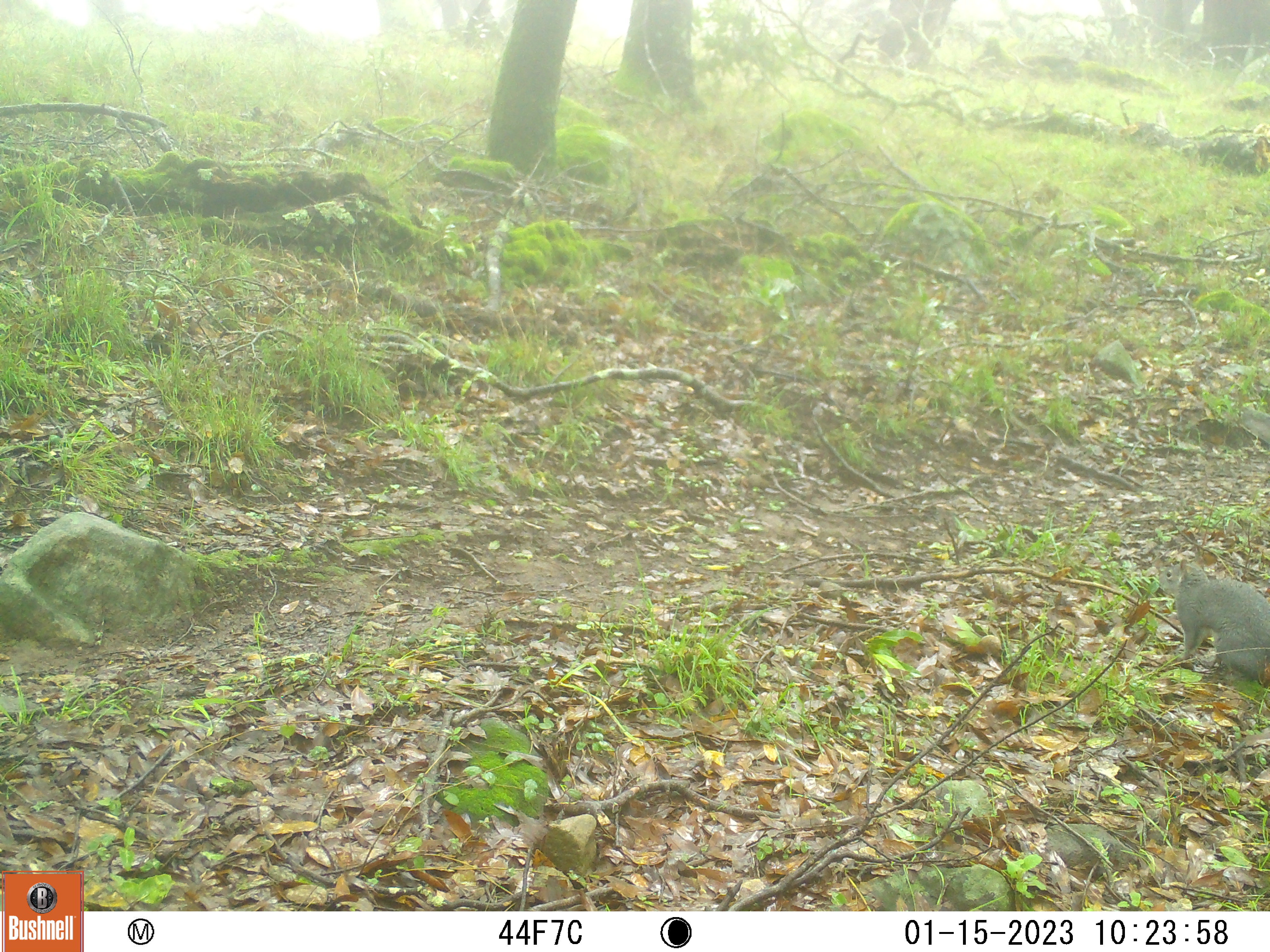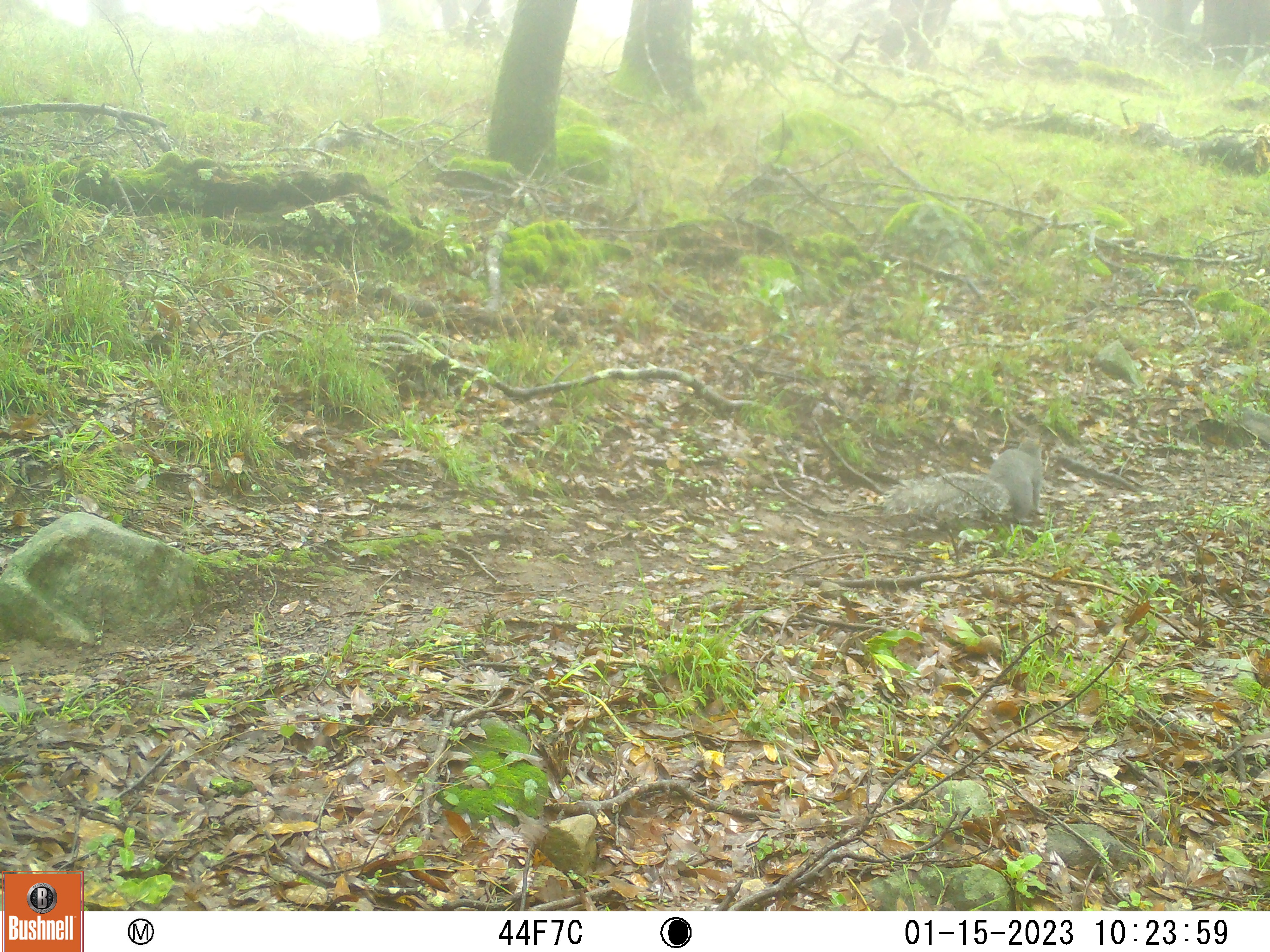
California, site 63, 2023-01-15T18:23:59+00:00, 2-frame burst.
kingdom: Animalia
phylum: Chordata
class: Mammalia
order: Rodentia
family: Sciuridae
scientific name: Sciuridae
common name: squirrel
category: unknown squirrel